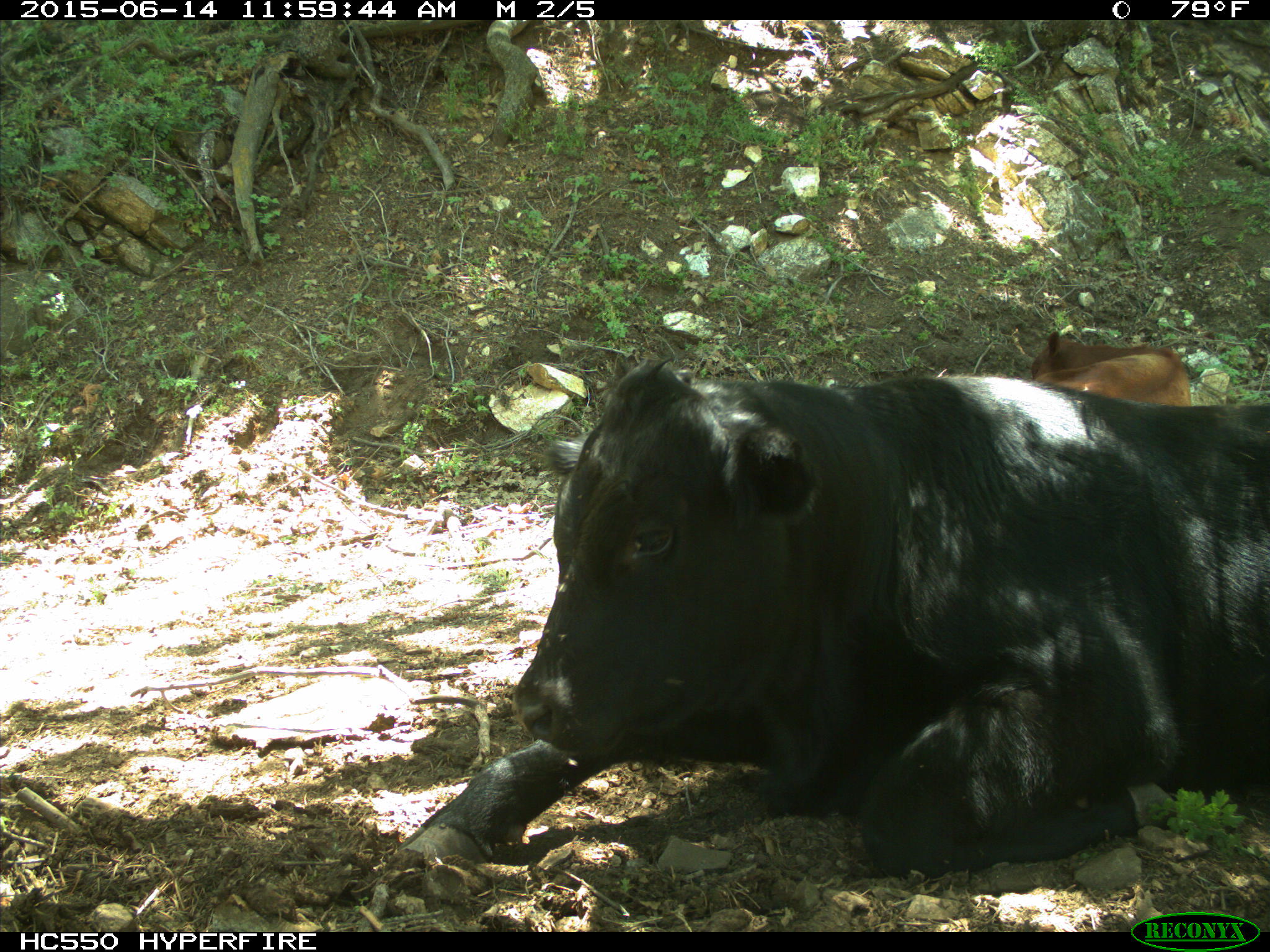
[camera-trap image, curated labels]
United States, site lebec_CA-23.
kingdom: Animalia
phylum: Chordata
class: Mammalia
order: Artiodactyla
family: Bovidae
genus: Bos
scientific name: Bos taurus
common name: domestic cow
Bos taurus (domestic cow).